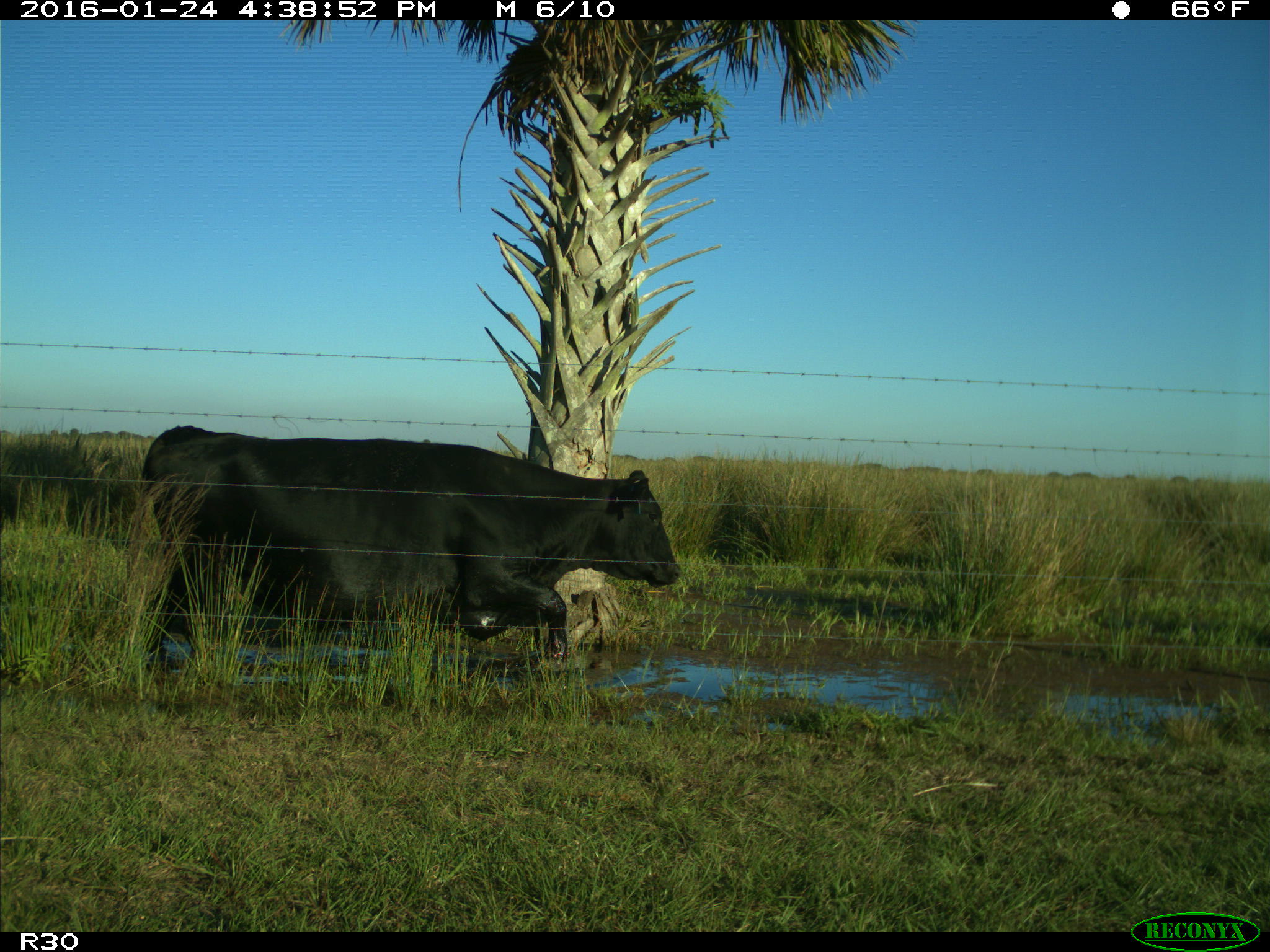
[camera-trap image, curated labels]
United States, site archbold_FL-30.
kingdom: Animalia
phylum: Chordata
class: Mammalia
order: Artiodactyla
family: Bovidae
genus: Bos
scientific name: Bos taurus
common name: domestic cow